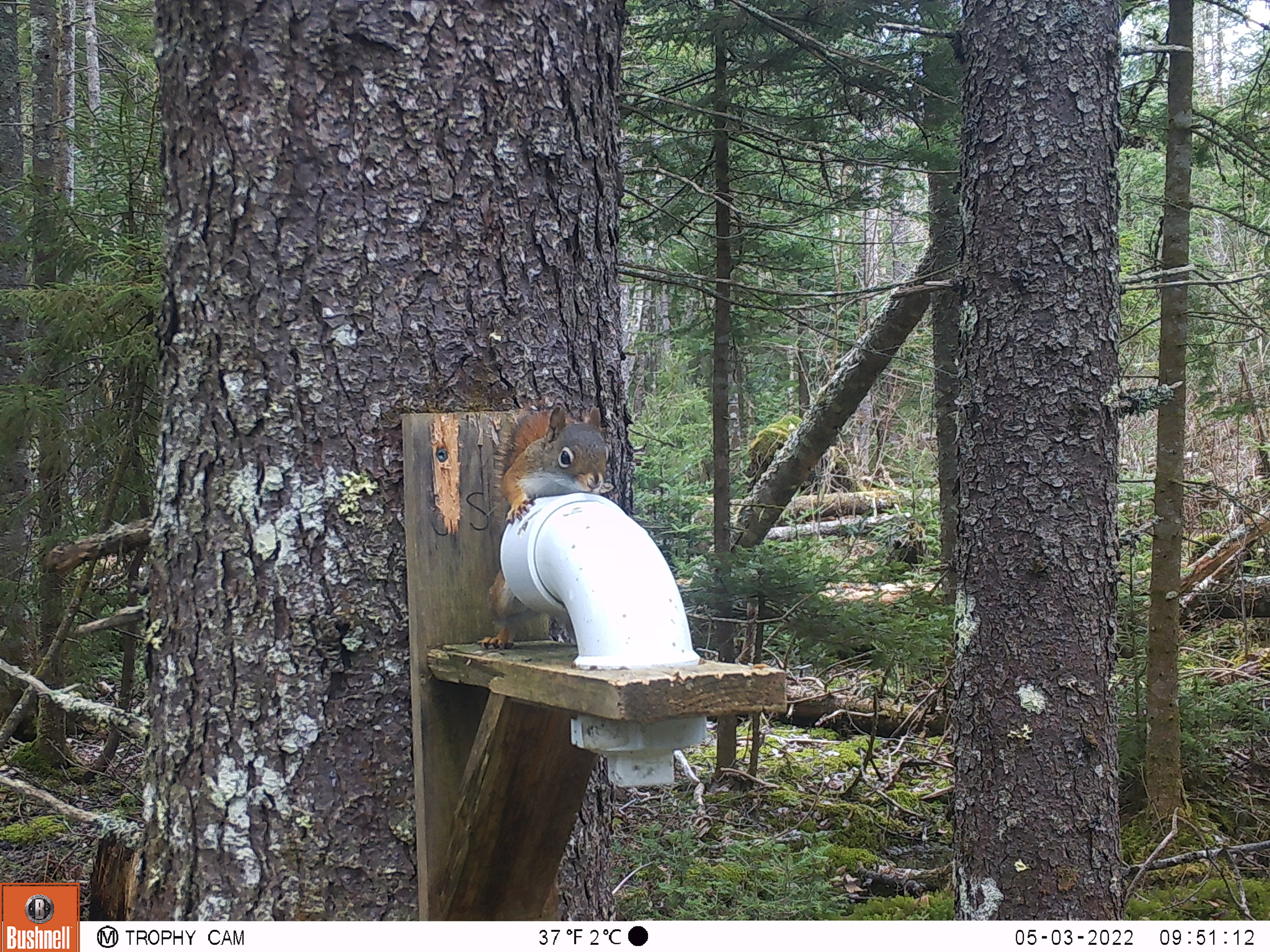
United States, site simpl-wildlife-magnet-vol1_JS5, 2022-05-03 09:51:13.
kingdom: Animalia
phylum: Chordata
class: Mammalia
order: Rodentia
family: Sciuridae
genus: Tamiasciurus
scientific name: Tamiasciurus hudsonicus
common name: red squirrel